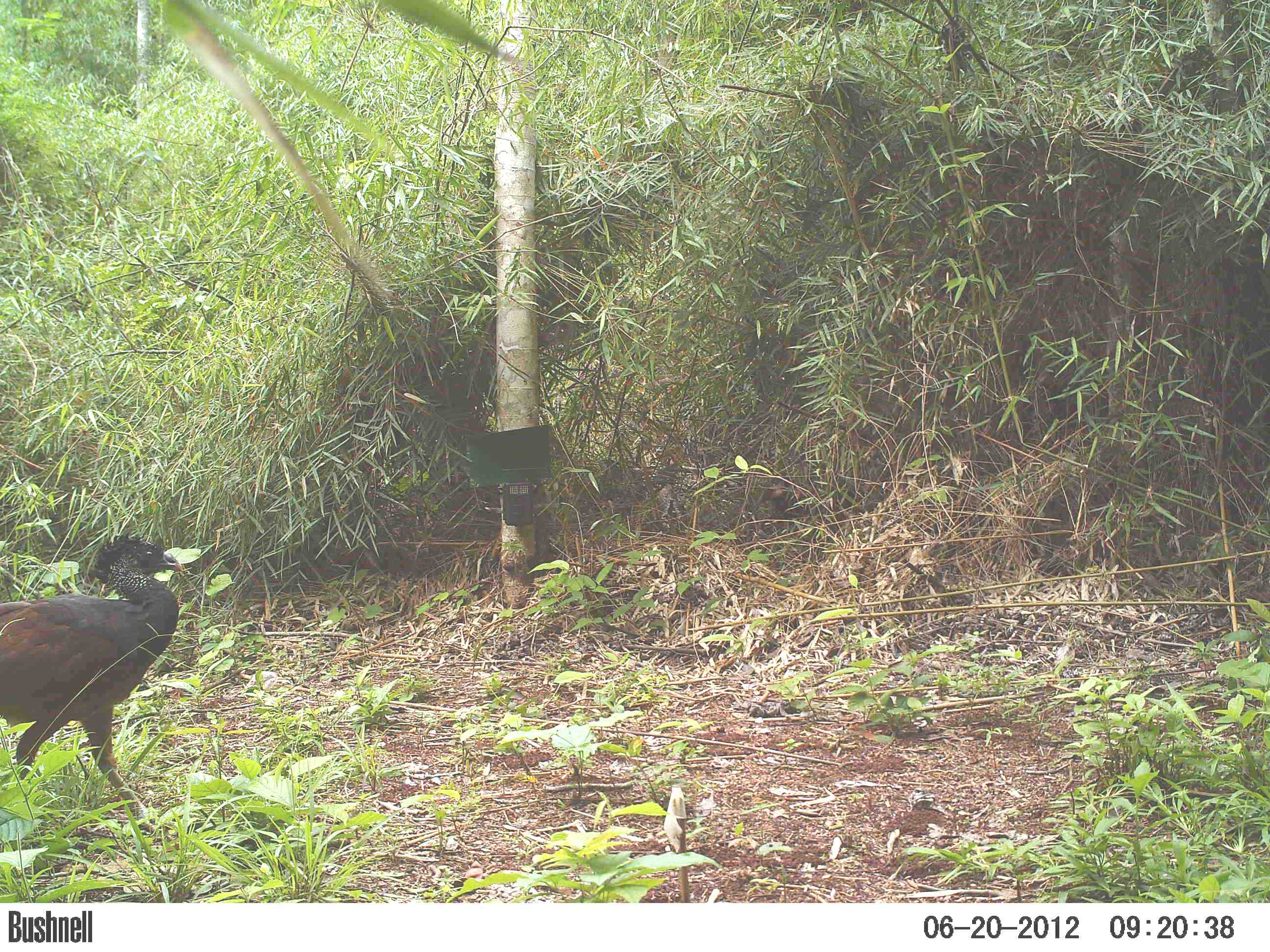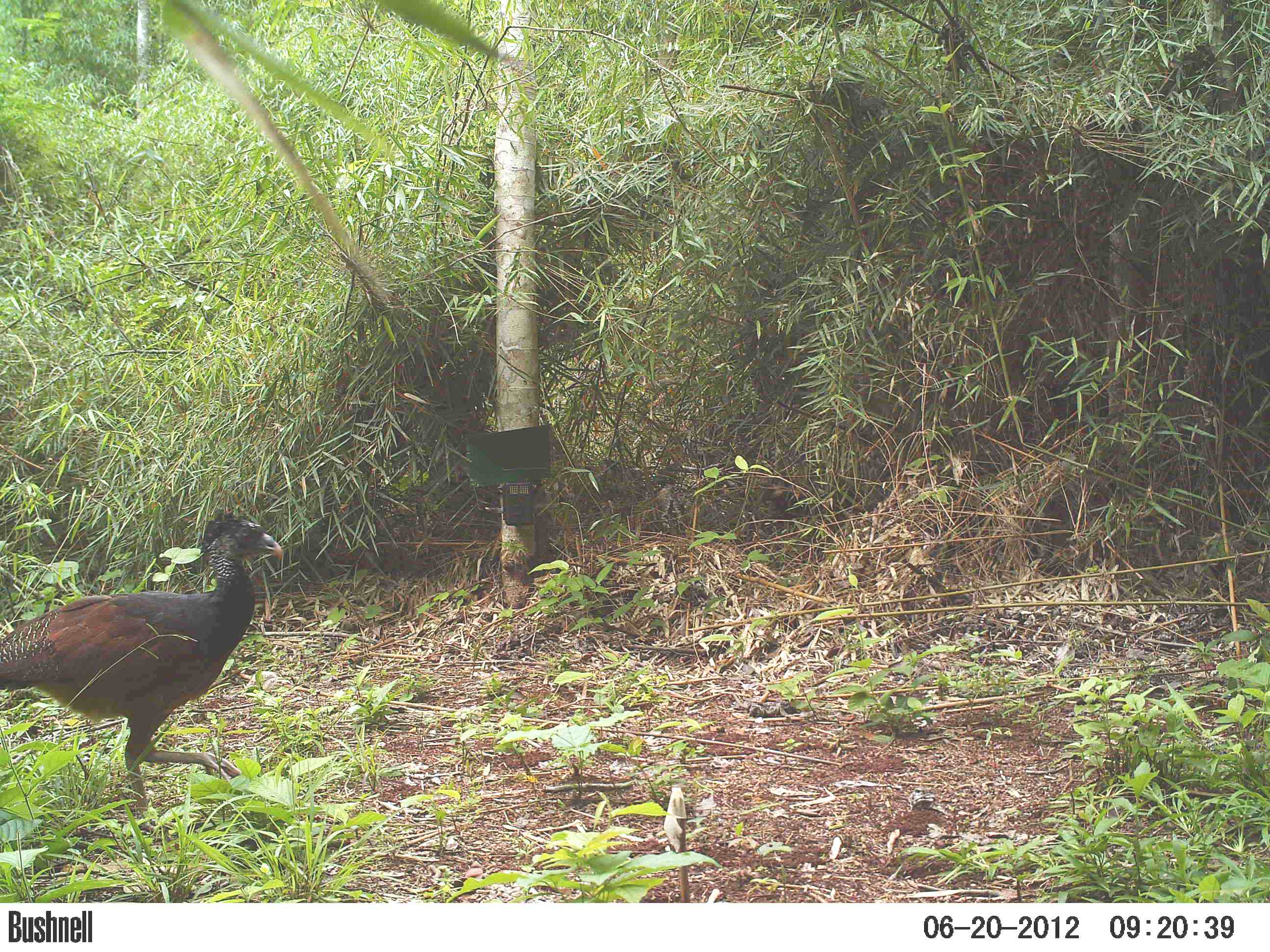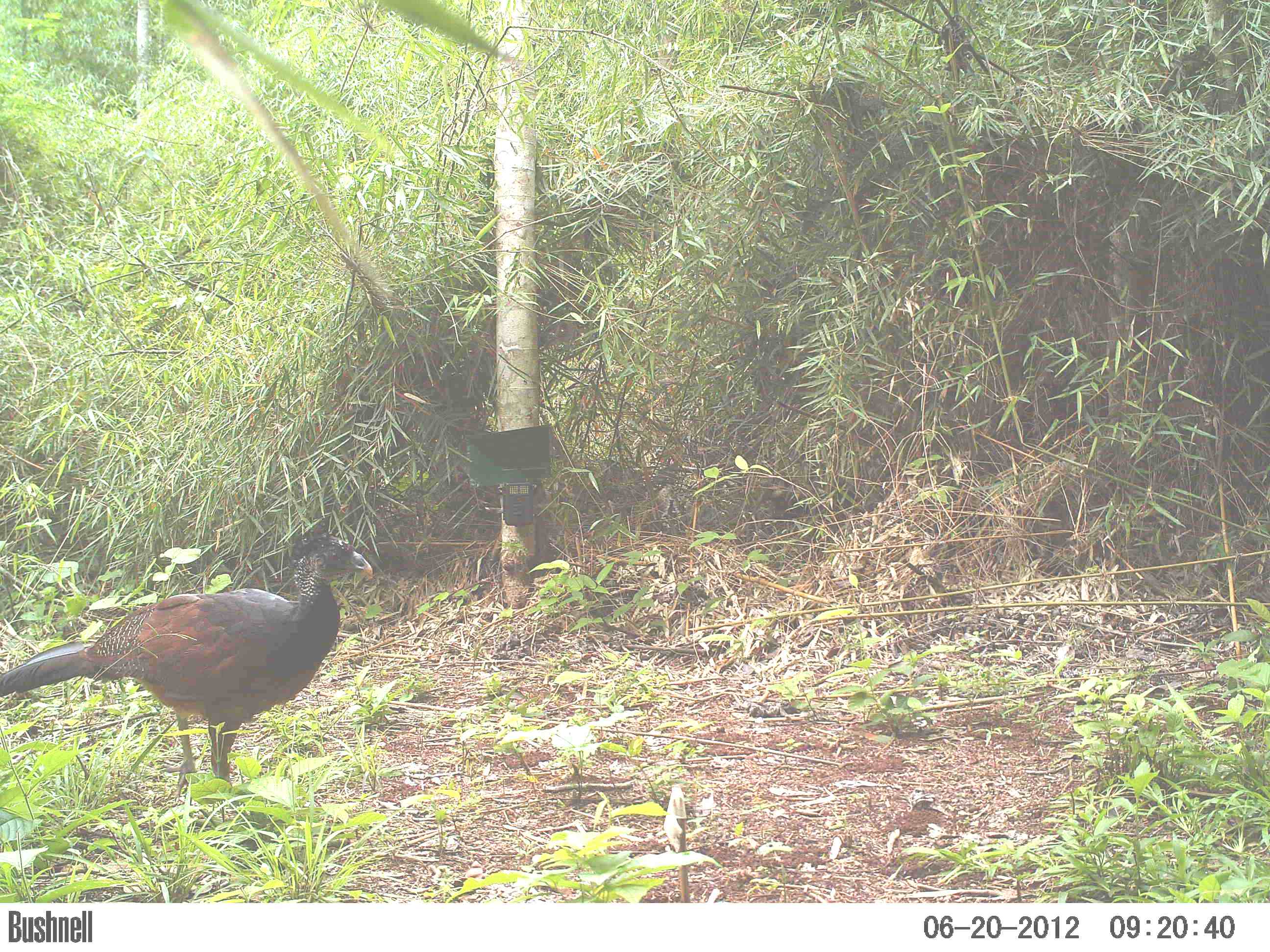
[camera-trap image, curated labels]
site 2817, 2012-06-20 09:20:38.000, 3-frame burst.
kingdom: Animalia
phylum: Chordata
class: Aves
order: Galliformes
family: Cracidae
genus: Crax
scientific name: Crax rubra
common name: great curassow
Crax rubra (great curassow), count 1, age adult, sex female.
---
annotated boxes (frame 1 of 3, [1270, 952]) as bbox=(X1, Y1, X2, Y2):
crax rubra: bbox=(0, 530, 183, 839)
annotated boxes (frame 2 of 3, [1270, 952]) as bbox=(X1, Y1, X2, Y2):
crax rubra: bbox=(0, 509, 283, 831)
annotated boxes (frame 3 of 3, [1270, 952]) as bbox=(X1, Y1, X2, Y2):
crax rubra: bbox=(0, 522, 373, 797)